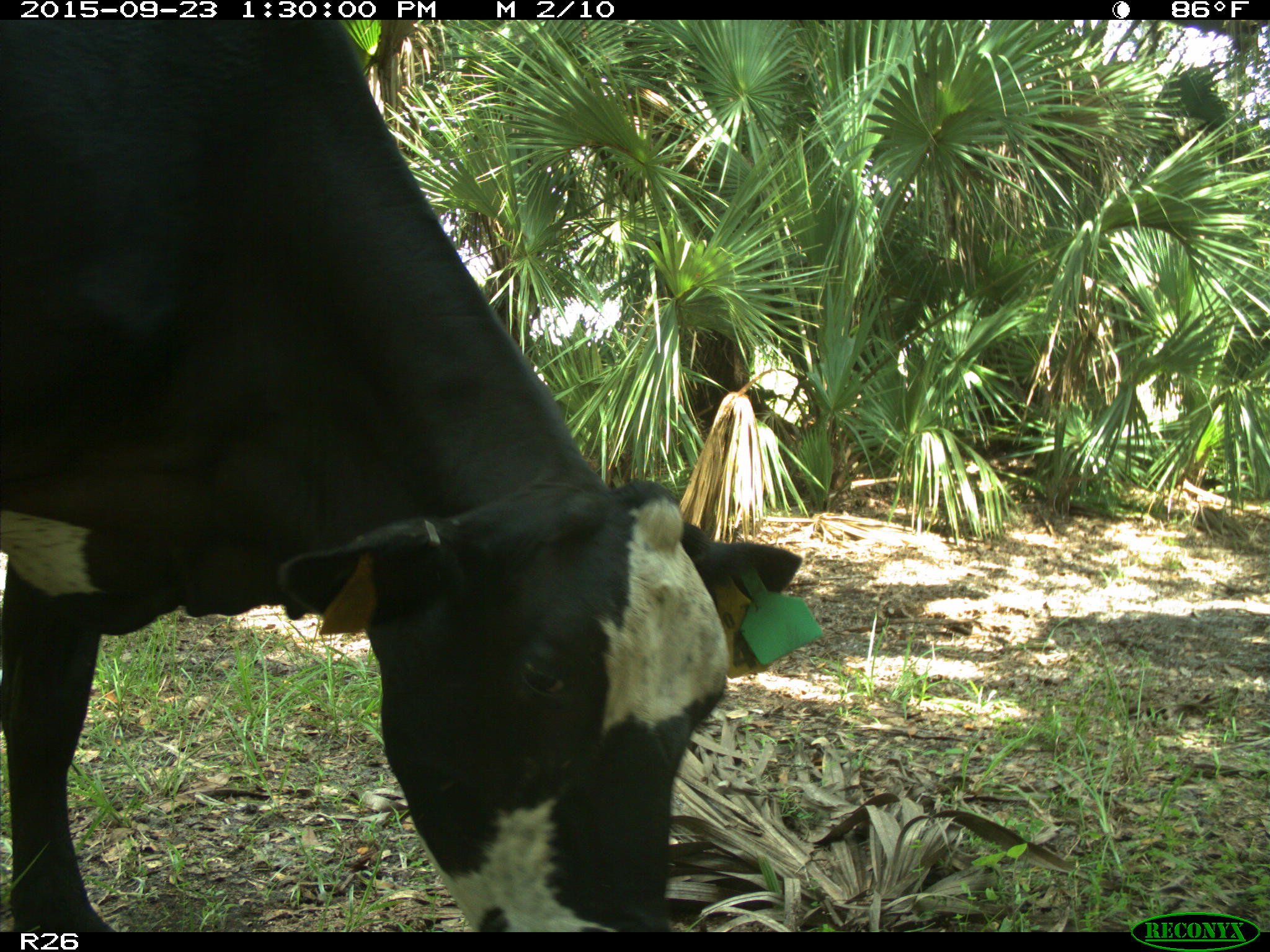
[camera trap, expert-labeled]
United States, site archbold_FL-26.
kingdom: Animalia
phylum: Chordata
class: Mammalia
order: Artiodactyla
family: Bovidae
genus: Bos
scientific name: Bos taurus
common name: domestic cow